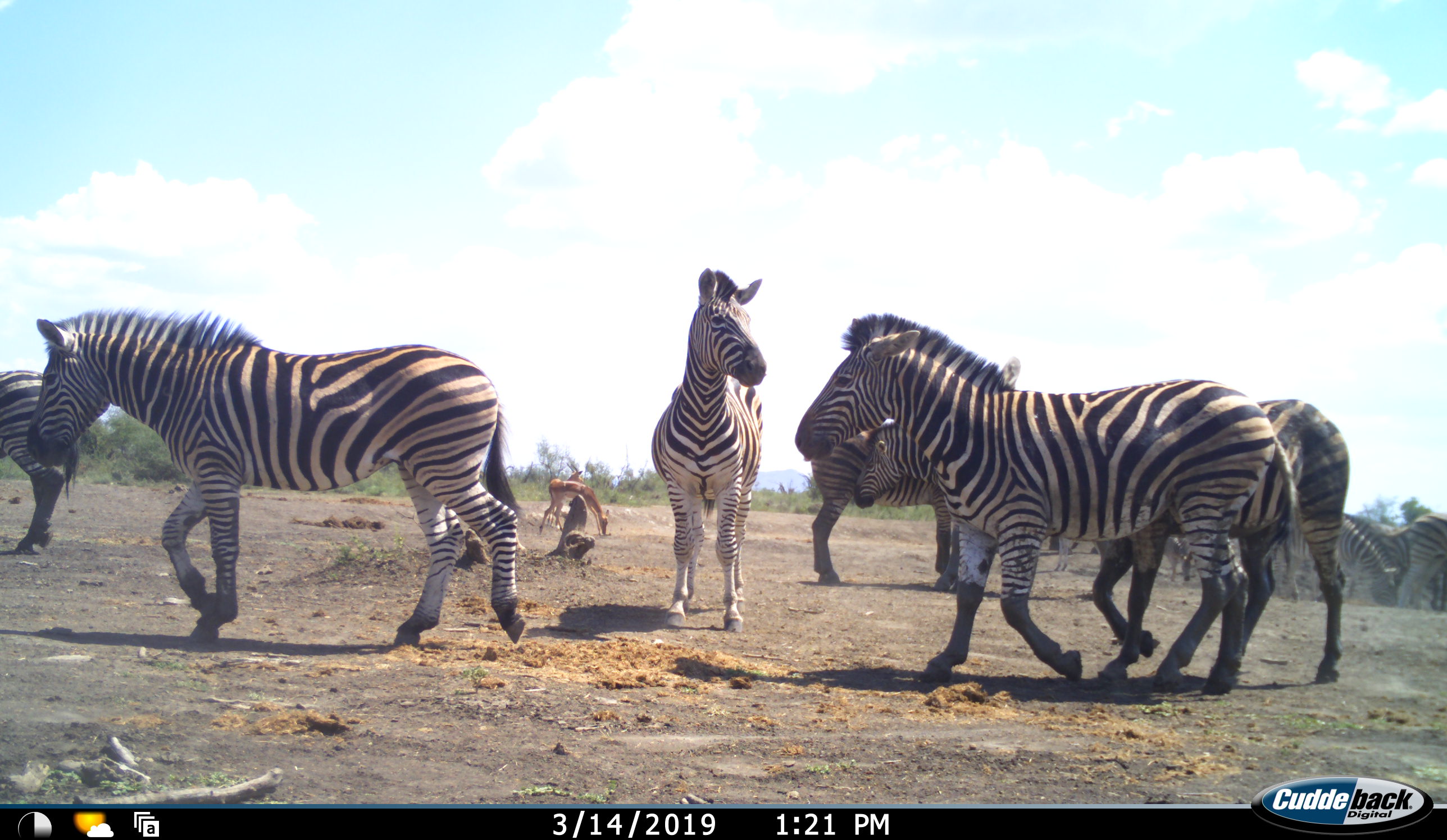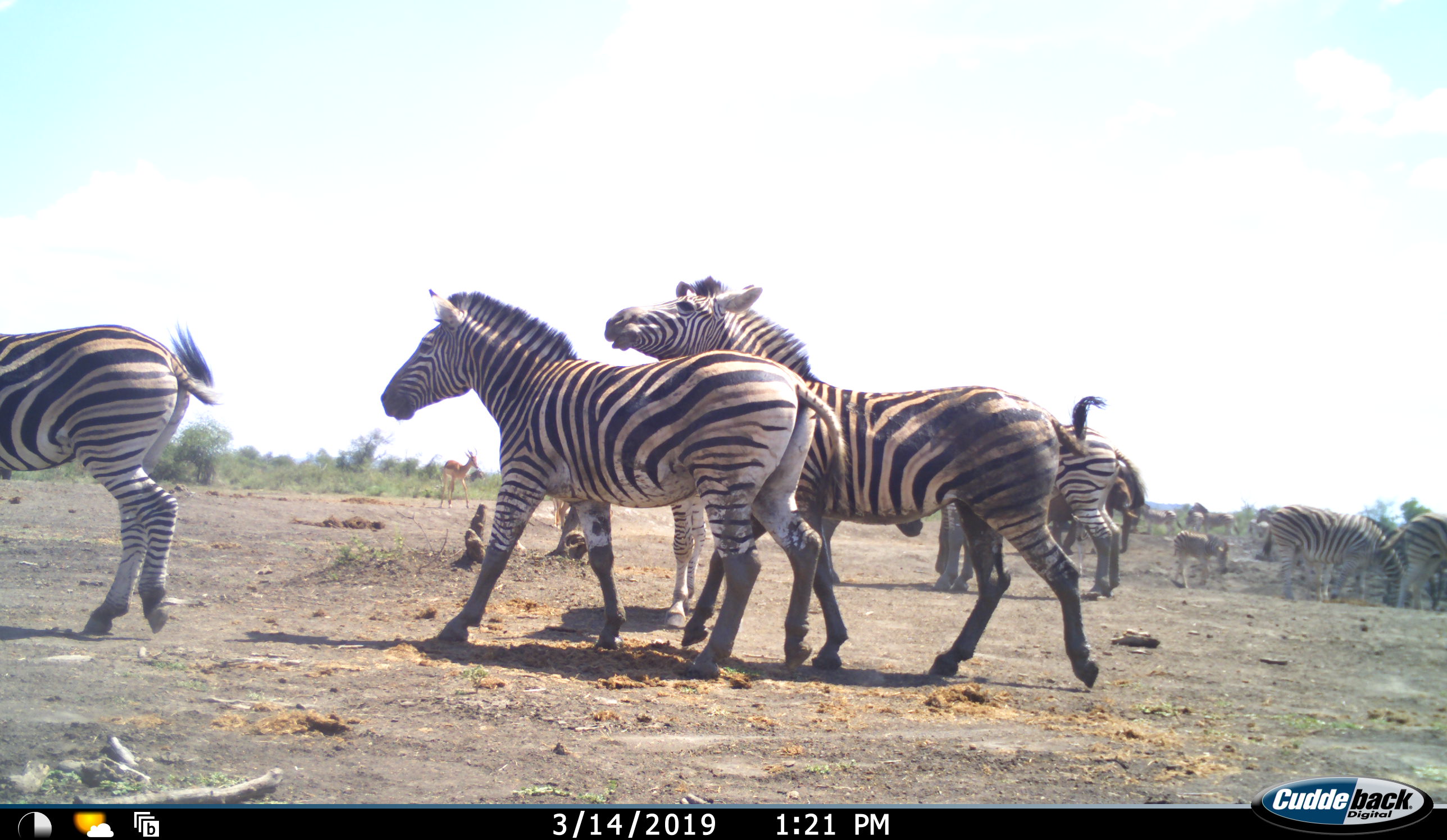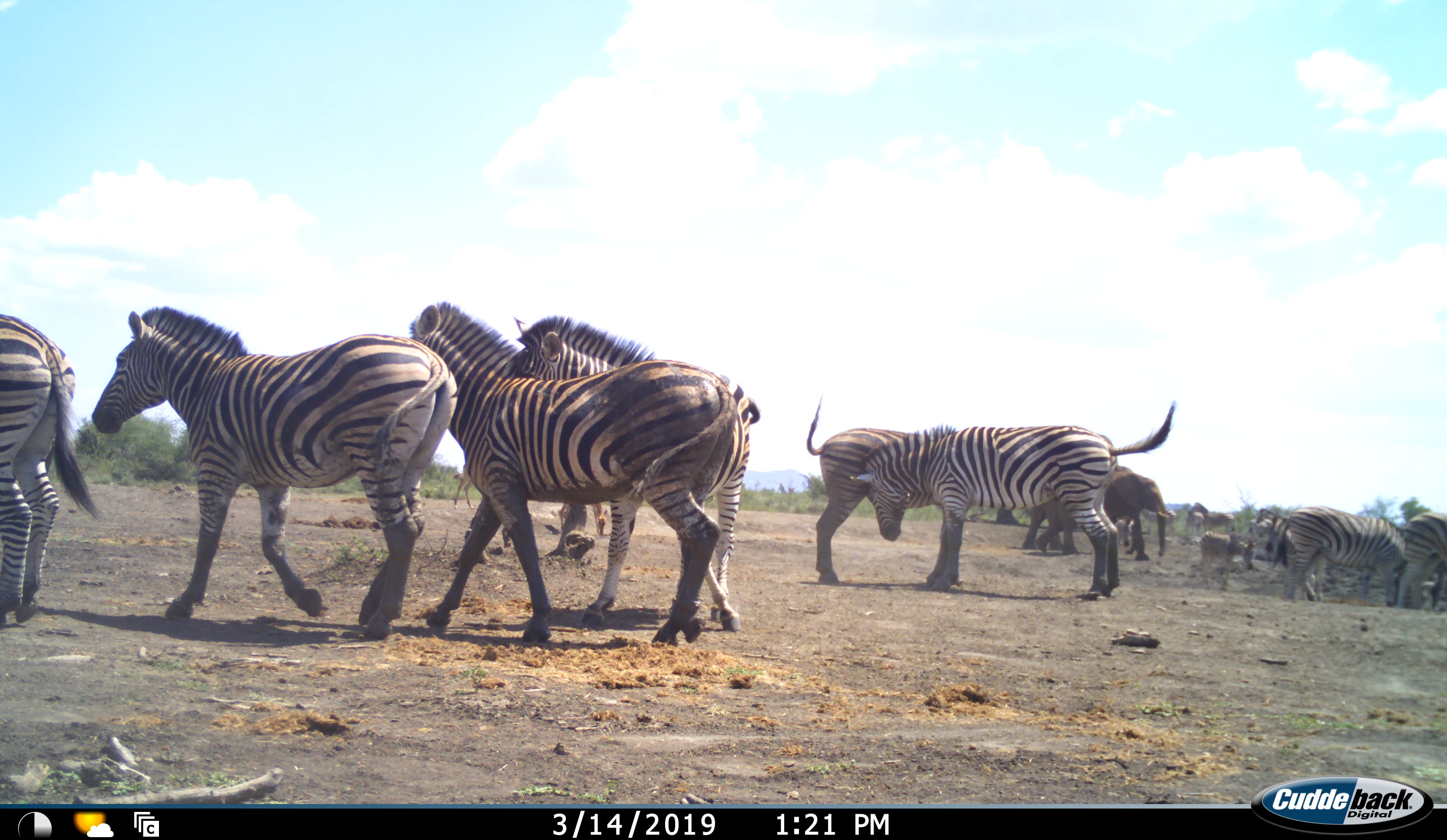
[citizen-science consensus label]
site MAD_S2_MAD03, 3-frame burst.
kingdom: Animalia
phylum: Chordata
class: Mammalia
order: Artiodactyla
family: Bovidae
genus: Aepyceros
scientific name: Aepyceros melampus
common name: impala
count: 2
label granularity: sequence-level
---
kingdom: Animalia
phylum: Chordata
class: Mammalia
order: Perissodactyla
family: Equidae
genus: Equus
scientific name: Equus quagga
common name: plains zebra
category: zebraplains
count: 11-50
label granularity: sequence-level